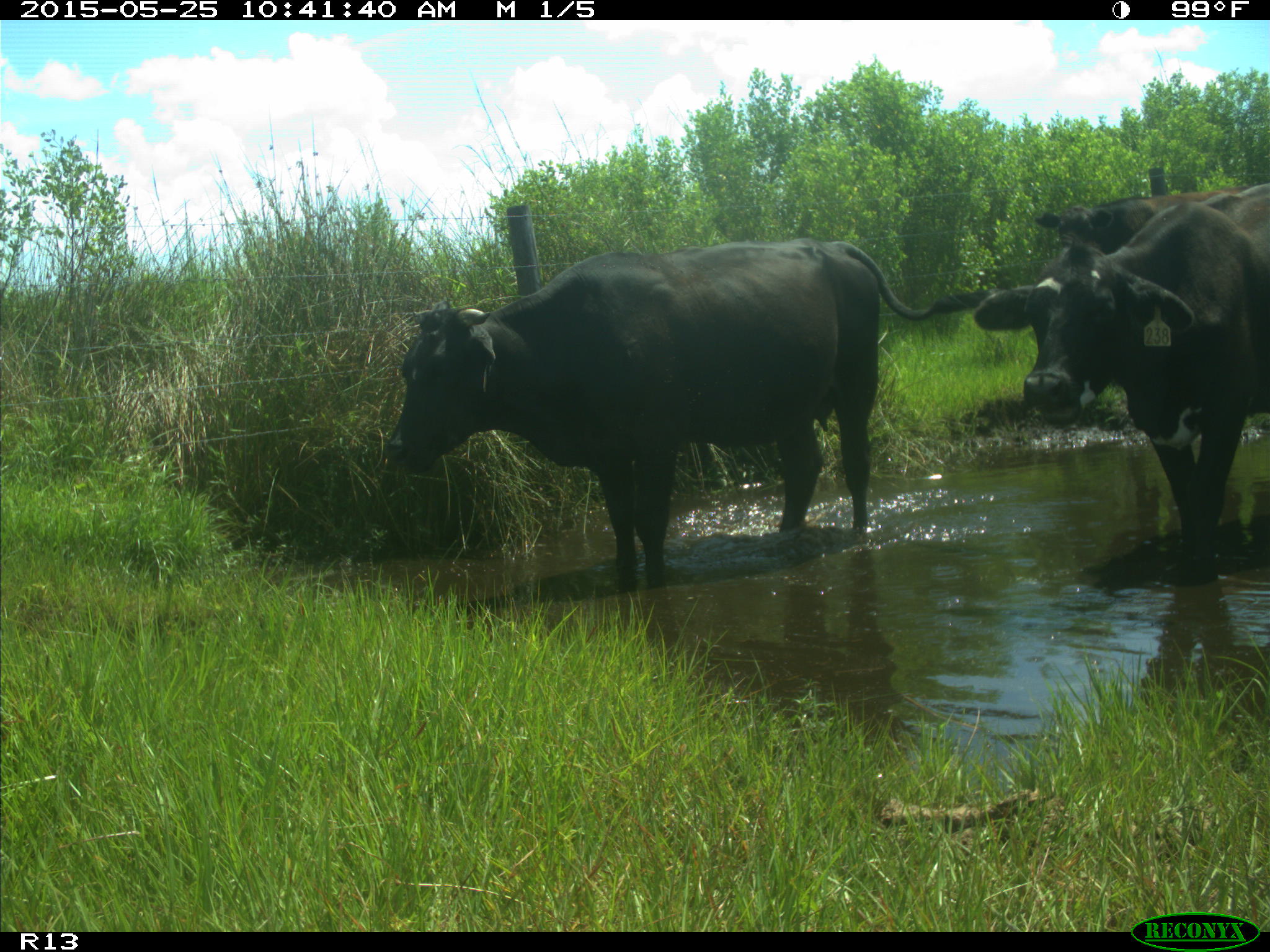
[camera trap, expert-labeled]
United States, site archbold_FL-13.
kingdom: Animalia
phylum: Chordata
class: Mammalia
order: Artiodactyla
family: Bovidae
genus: Bos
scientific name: Bos taurus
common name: domestic cow